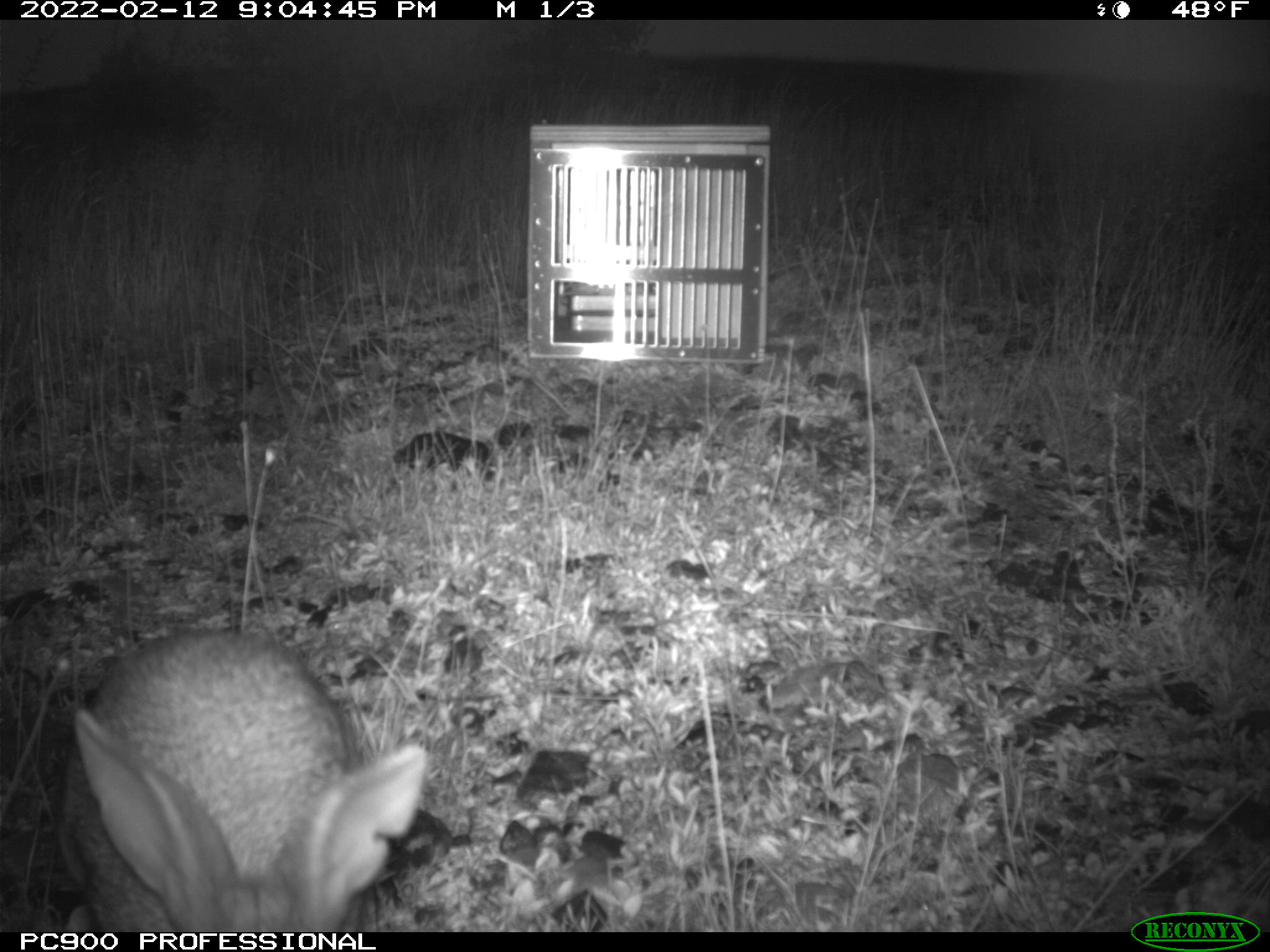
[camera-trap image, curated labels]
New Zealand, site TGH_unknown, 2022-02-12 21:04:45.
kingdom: Animalia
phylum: Chordata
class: Mammalia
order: Lagomorpha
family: Leporidae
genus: Oryctolagus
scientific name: Oryctolagus cuniculus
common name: european rabbit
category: rabbit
Rabbit (european rabbit) (Oryctolagus cuniculus).